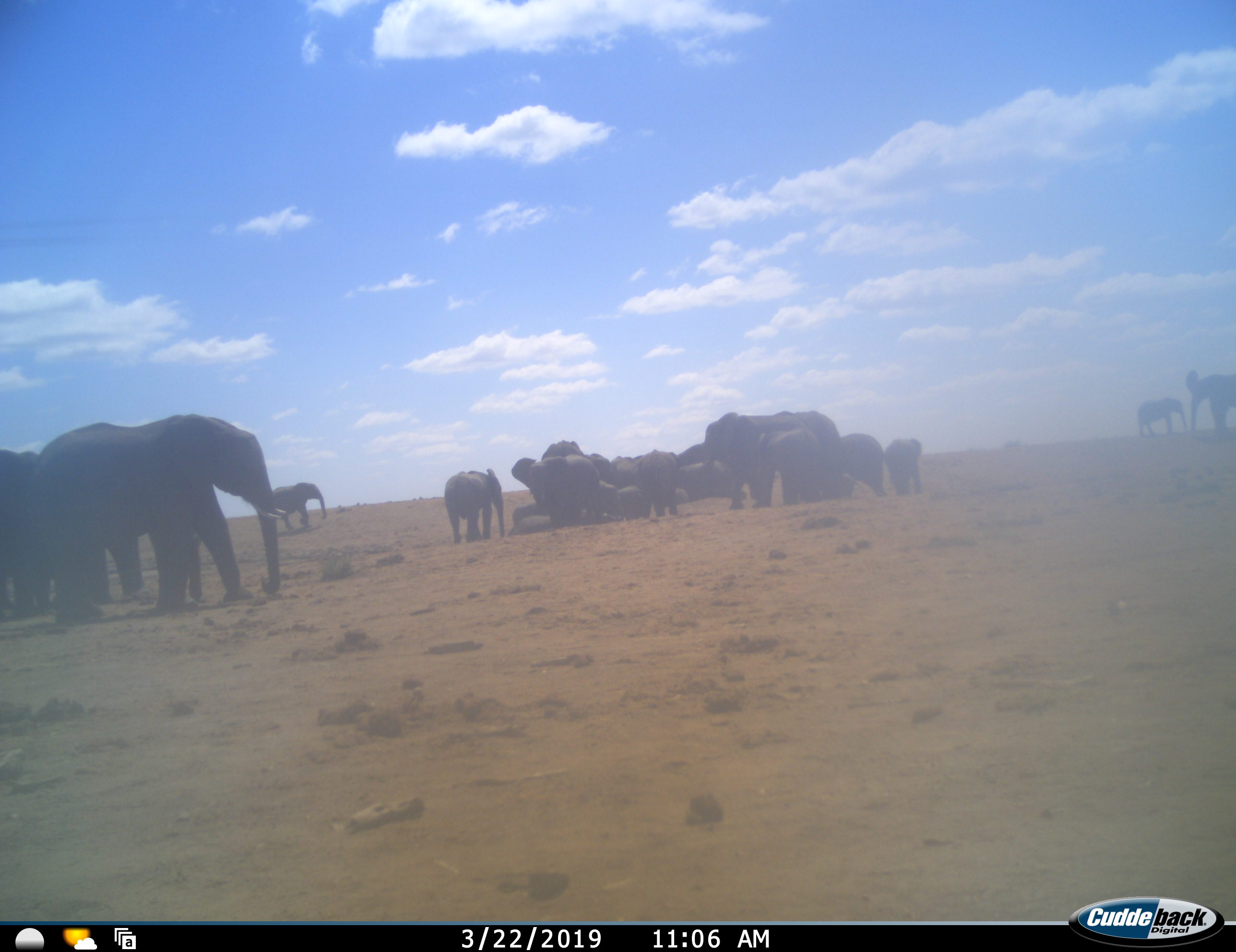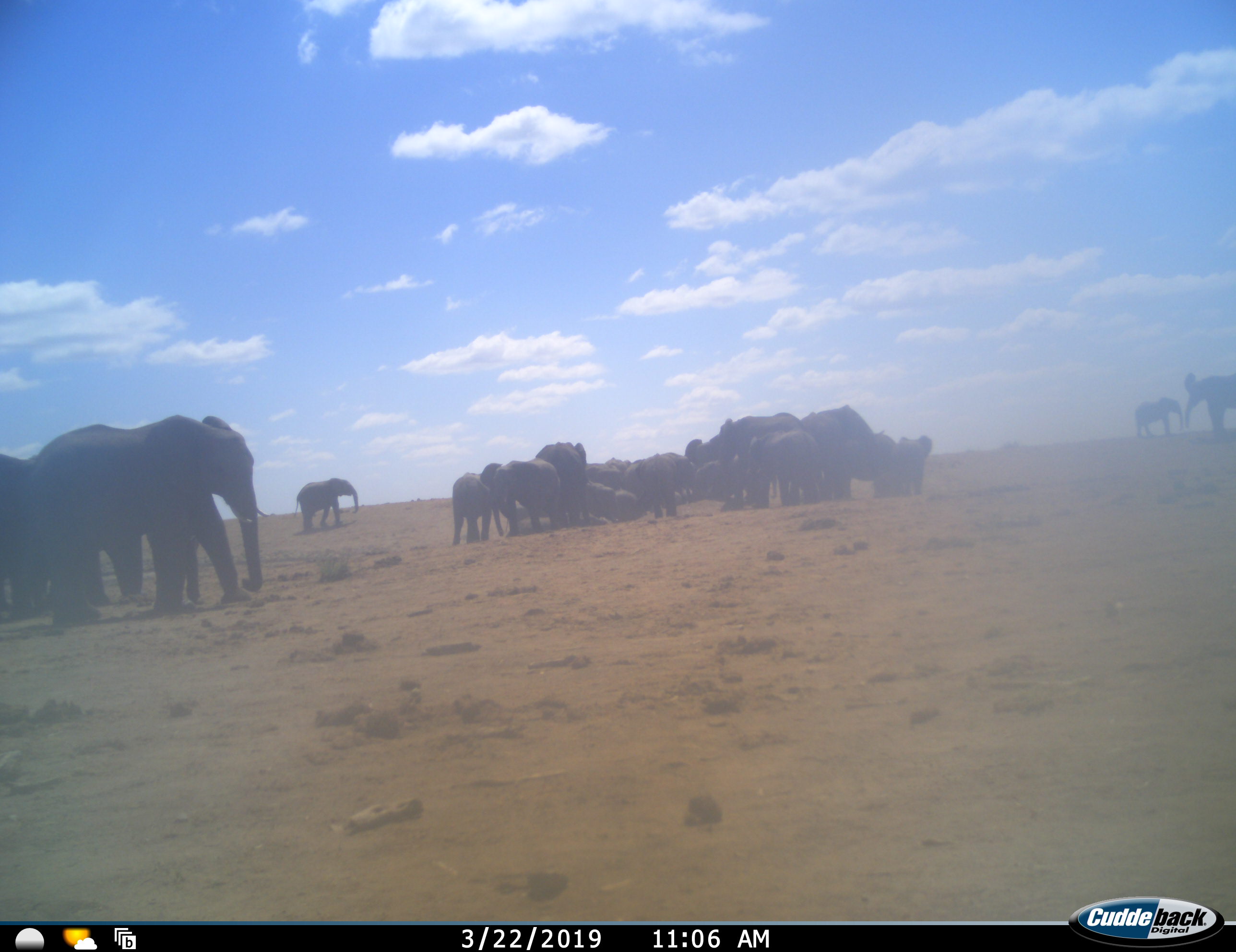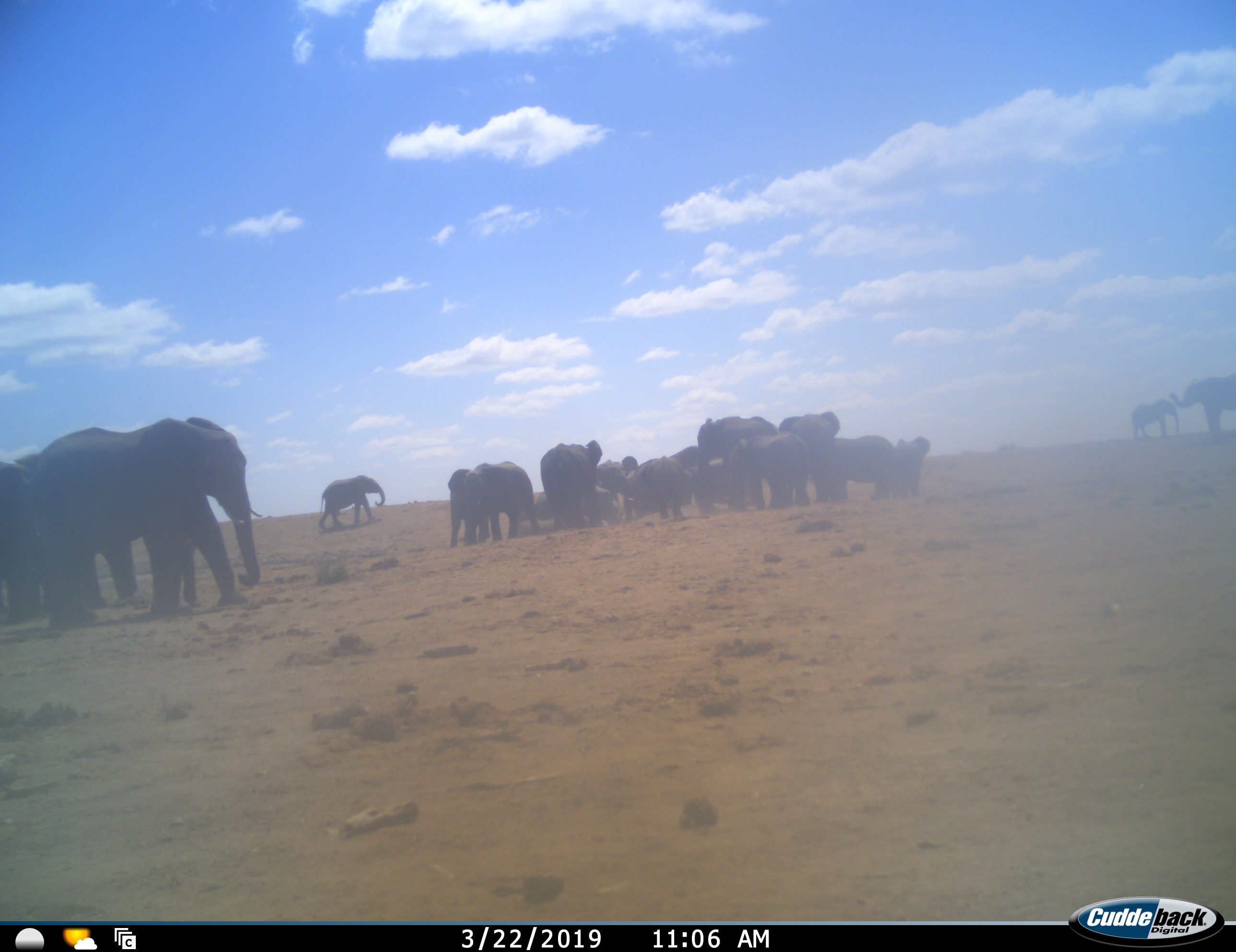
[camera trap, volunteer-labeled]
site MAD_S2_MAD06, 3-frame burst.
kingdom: Animalia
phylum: Chordata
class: Mammalia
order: Proboscidea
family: Elephantidae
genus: Loxodonta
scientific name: Loxodonta africana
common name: african bush elephant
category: elephant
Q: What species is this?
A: Elephant (african bush elephant) (Loxodonta africana).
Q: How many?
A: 11-50.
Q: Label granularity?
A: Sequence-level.